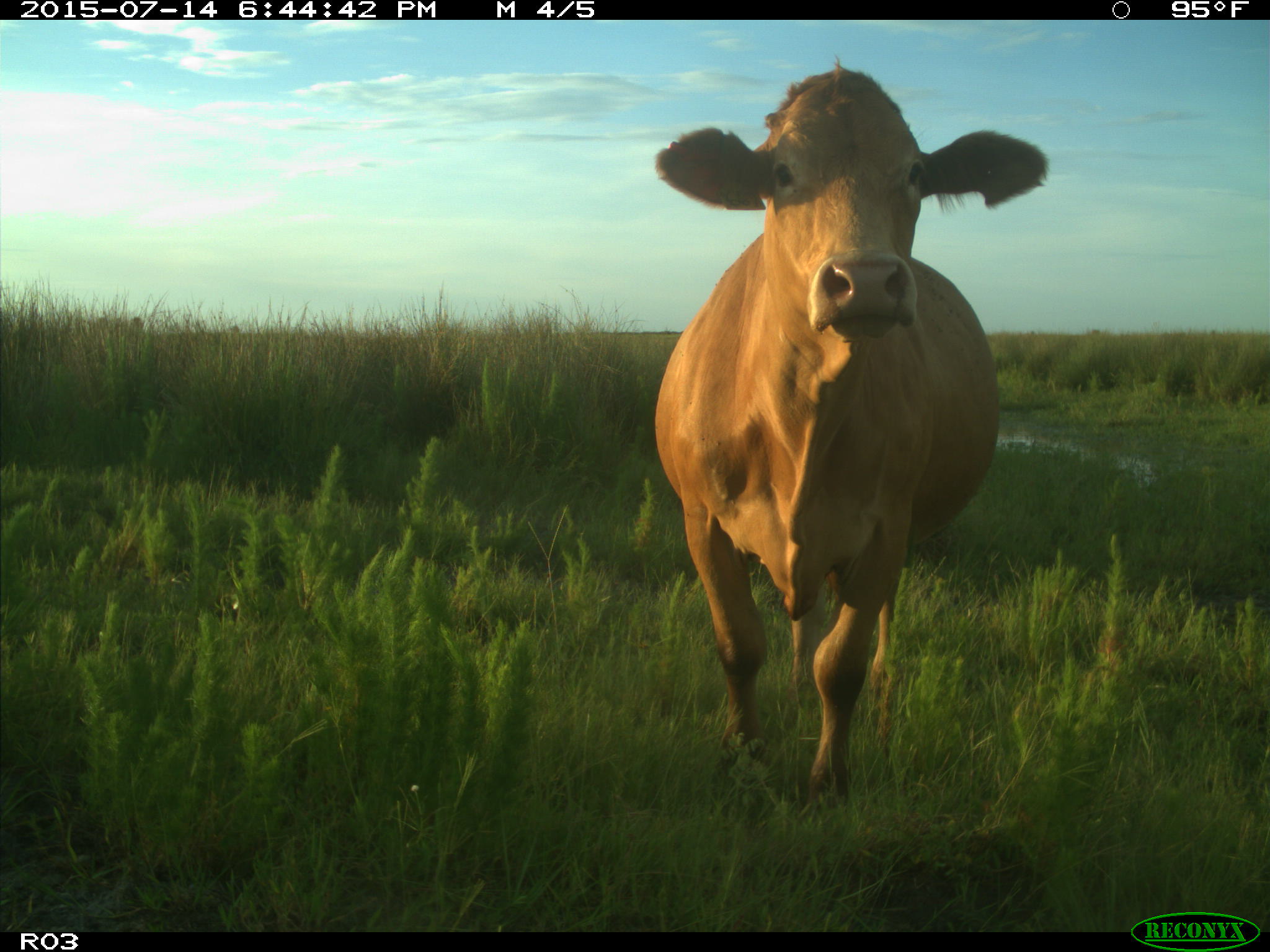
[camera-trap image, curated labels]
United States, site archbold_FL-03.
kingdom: Animalia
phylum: Chordata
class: Mammalia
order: Artiodactyla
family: Bovidae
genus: Bos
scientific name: Bos taurus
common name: domestic cow